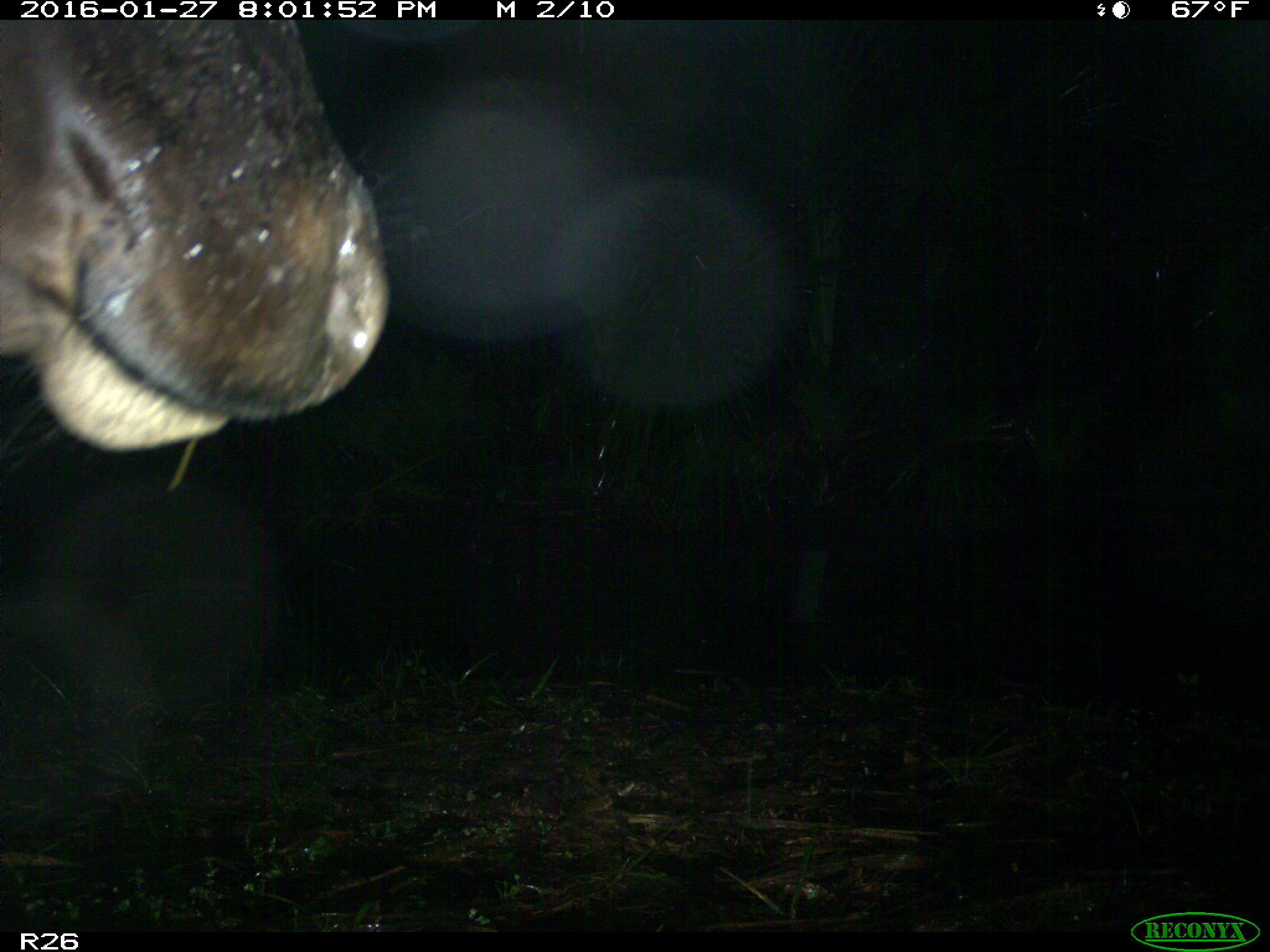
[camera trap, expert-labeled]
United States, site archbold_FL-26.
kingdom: Animalia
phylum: Chordata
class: Mammalia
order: Artiodactyla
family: Bovidae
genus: Bos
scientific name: Bos taurus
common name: domestic cow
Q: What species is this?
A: Bos taurus (domestic cow).